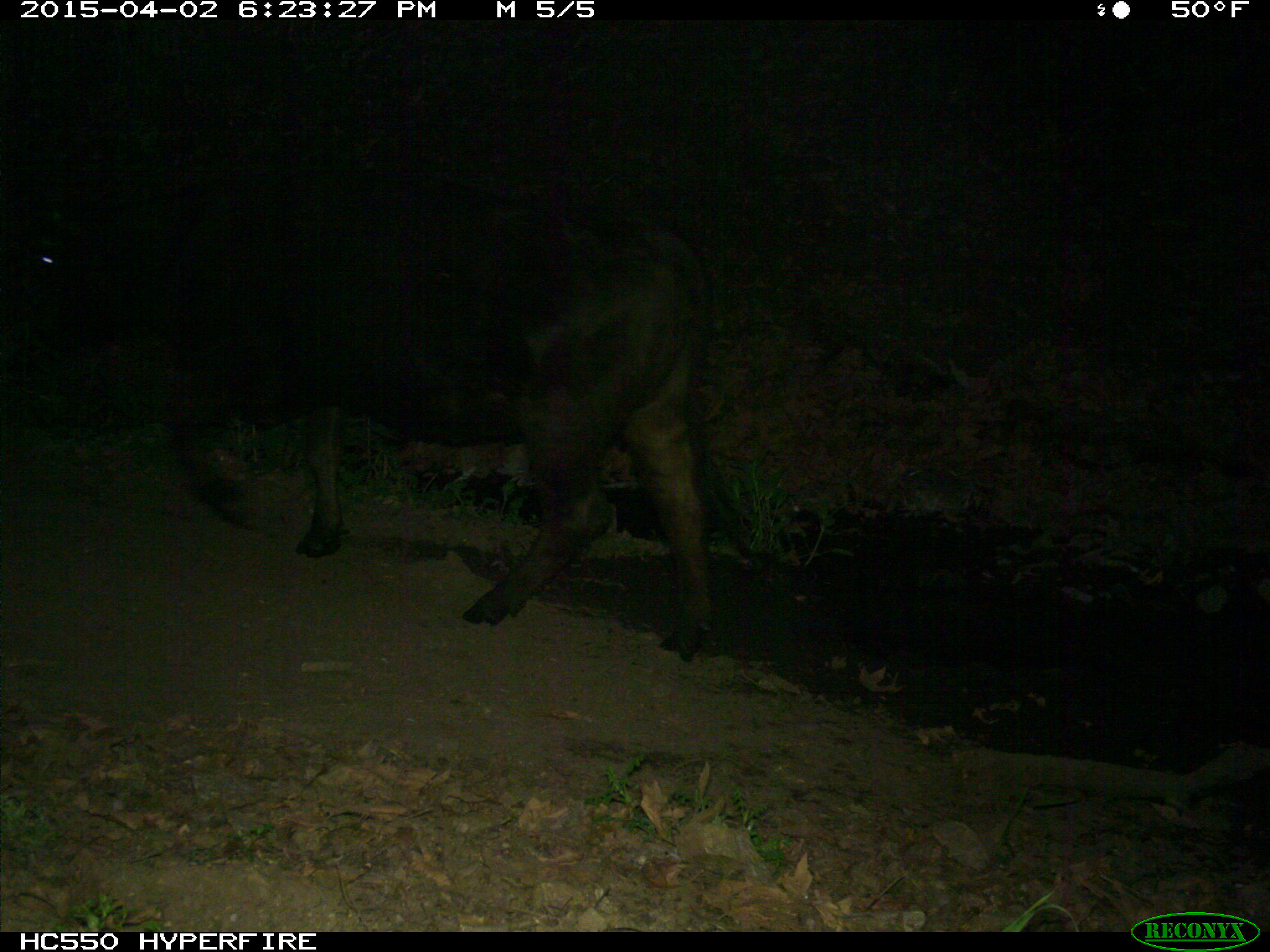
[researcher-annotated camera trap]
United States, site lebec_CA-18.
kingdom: Animalia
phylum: Chordata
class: Mammalia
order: Artiodactyla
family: Bovidae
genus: Bos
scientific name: Bos taurus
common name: domestic cow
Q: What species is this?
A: Bos taurus (domestic cow).